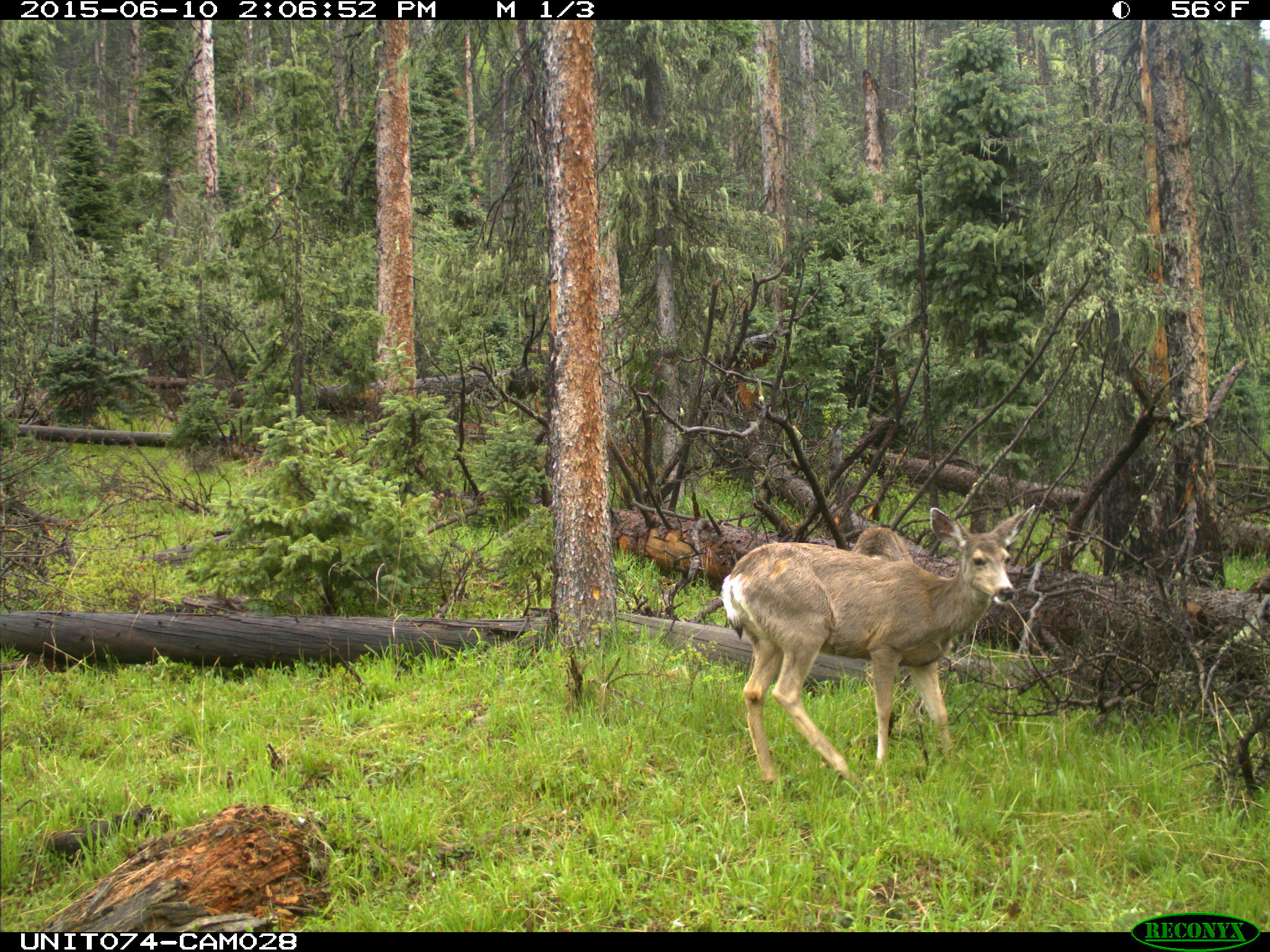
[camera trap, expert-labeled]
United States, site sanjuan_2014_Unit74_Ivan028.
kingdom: Animalia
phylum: Chordata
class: Mammalia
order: Artiodactyla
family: Cervidae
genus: Odocoileus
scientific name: Odocoileus hemionus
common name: mule deer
Odocoileus hemionus (mule deer).